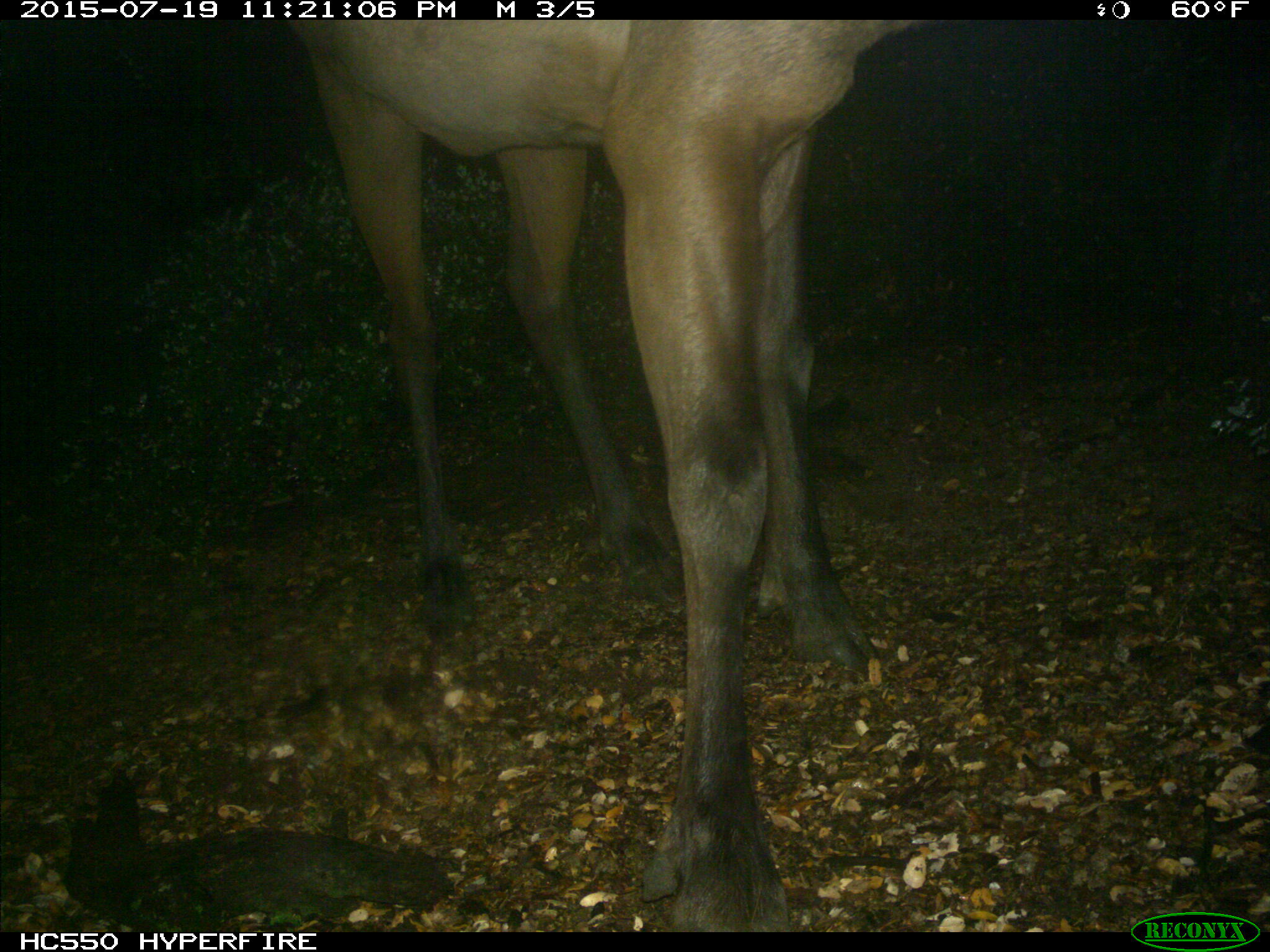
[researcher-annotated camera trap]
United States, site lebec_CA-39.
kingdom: Animalia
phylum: Chordata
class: Mammalia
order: Artiodactyla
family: Cervidae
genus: Cervus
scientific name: Cervus canadensis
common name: elk